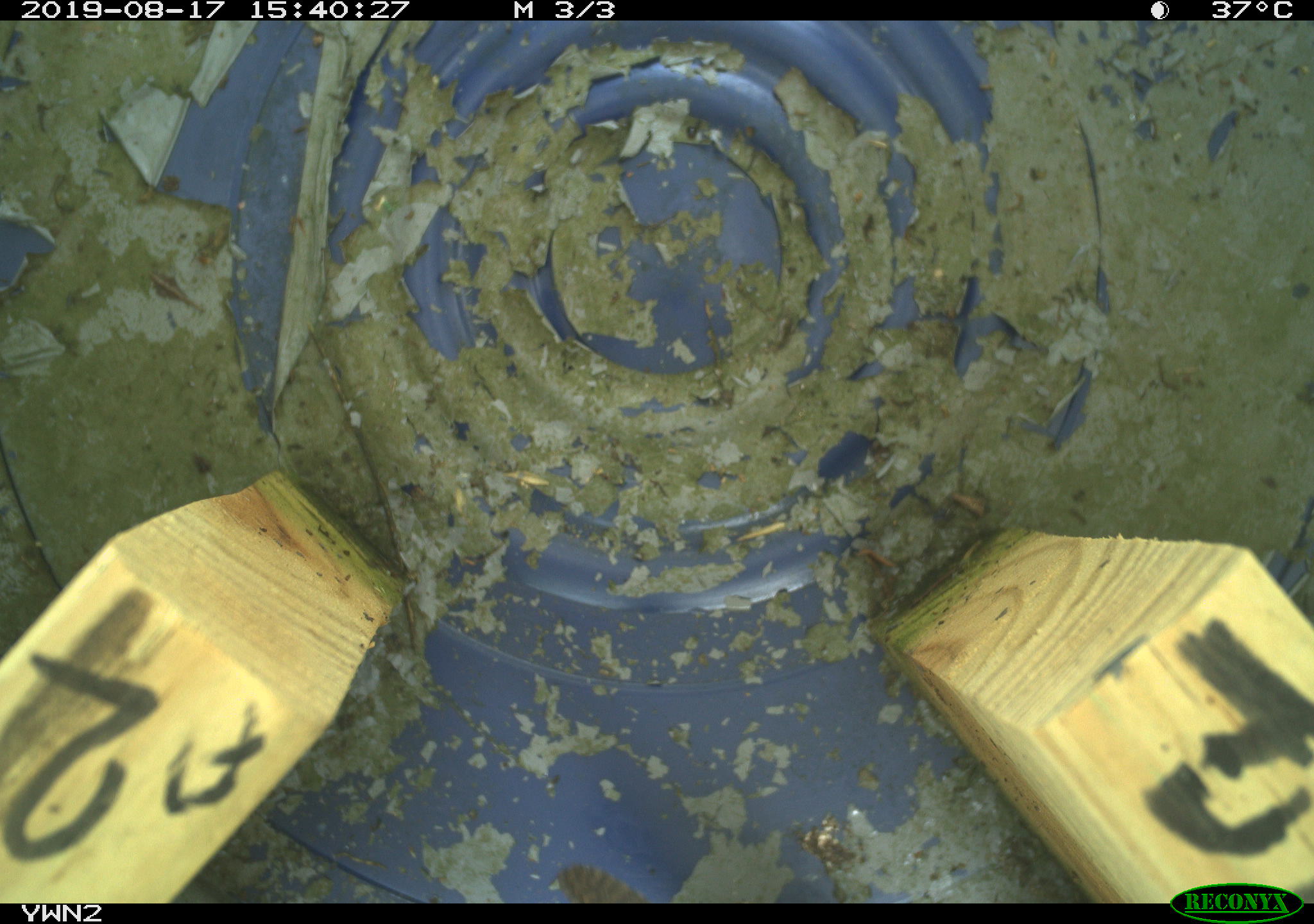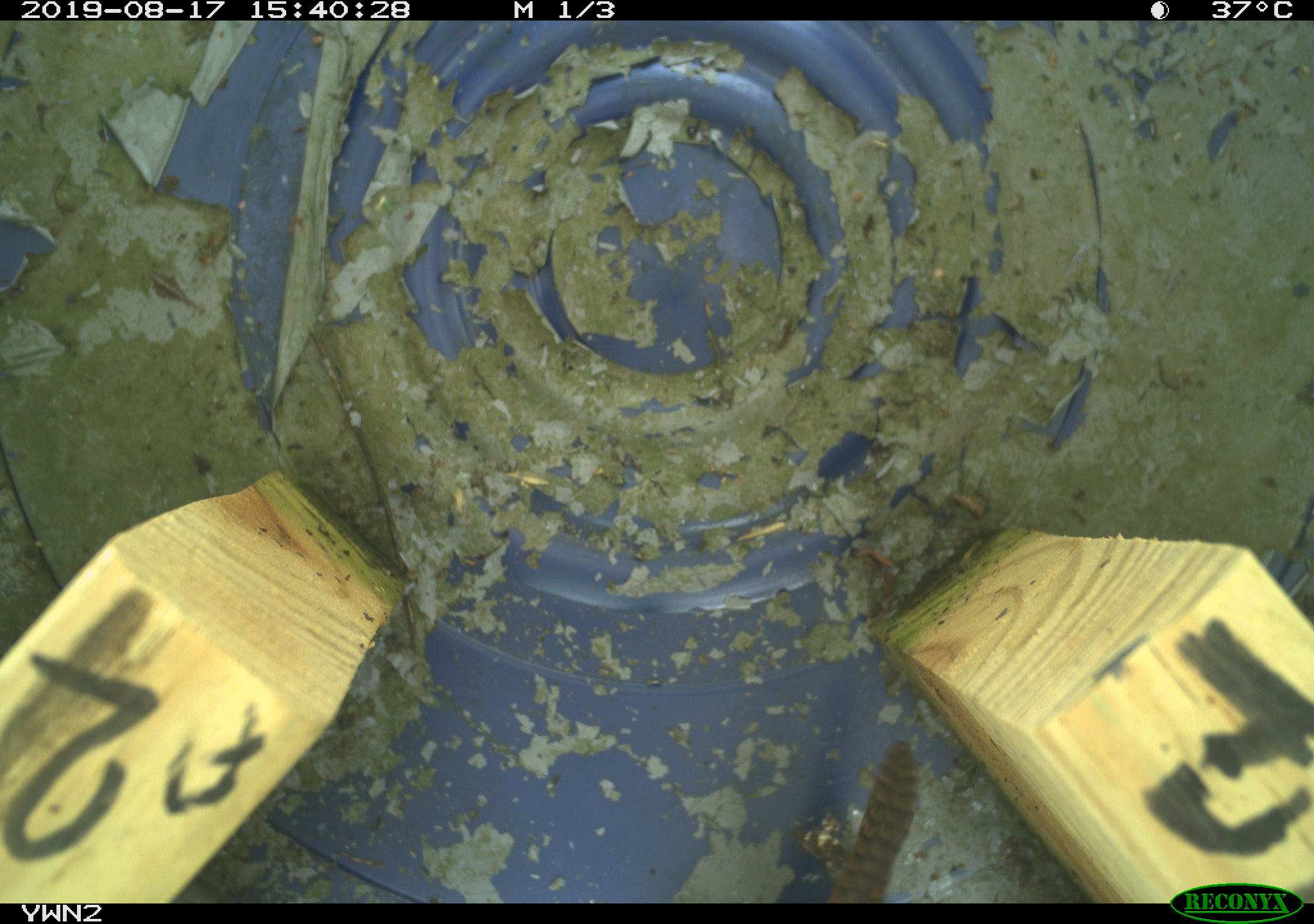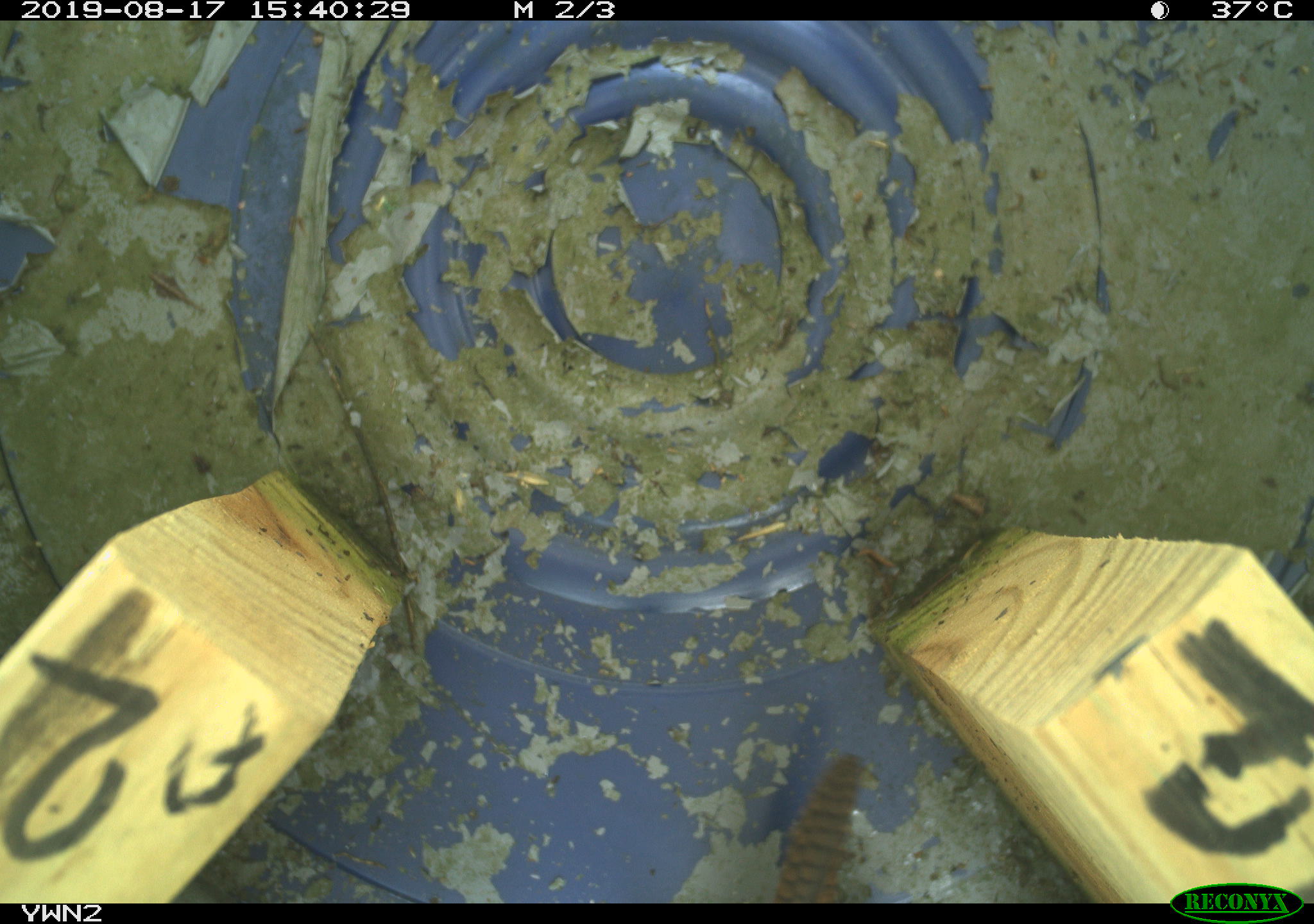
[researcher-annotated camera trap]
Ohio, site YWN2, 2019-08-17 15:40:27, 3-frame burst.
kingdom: Animalia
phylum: Chordata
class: Aves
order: Passeriformes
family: Troglodytidae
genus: Troglodytes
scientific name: Troglodytes aedon aedon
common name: northern house wren